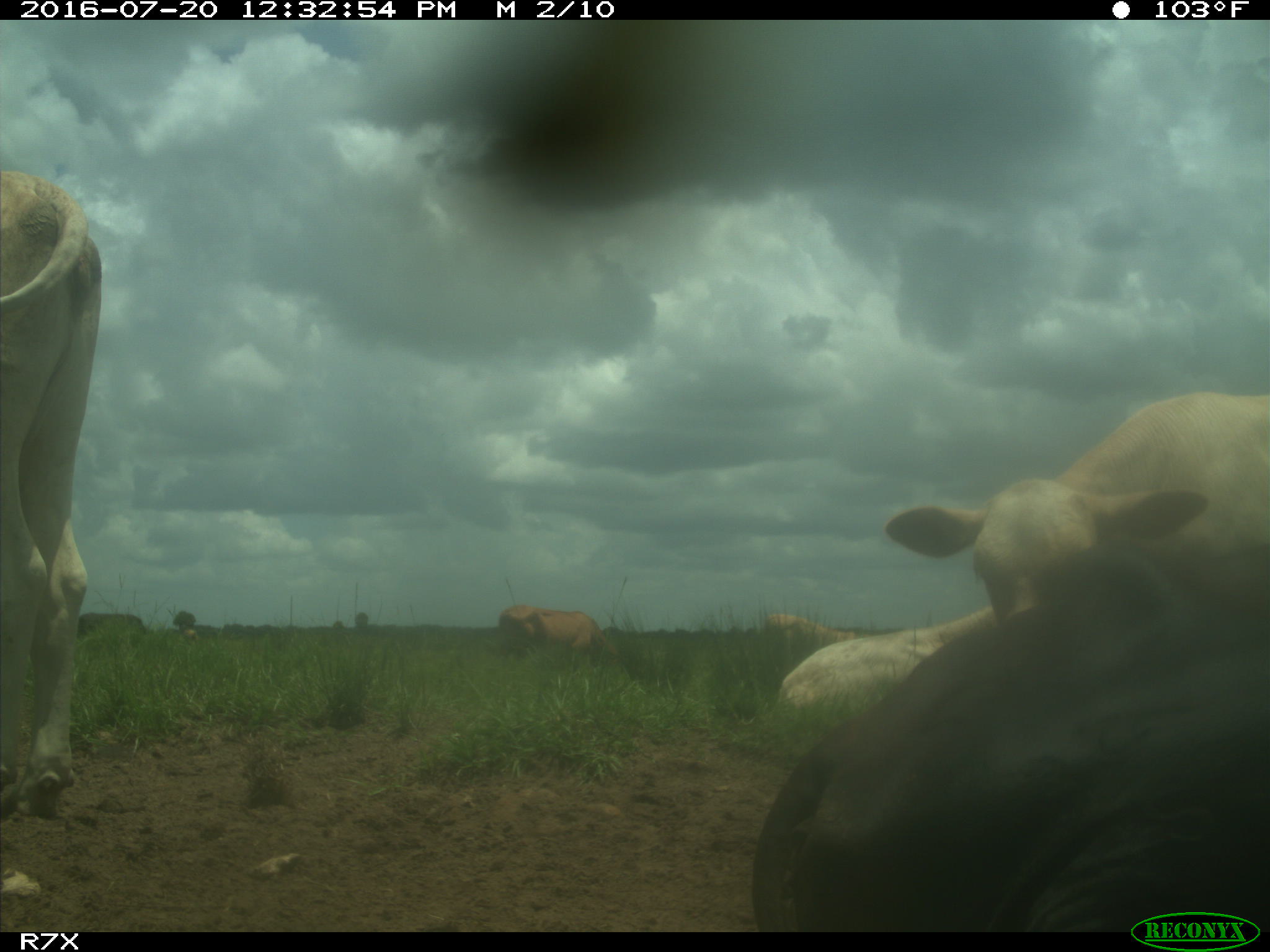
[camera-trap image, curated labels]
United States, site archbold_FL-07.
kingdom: Animalia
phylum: Chordata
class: Mammalia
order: Artiodactyla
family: Bovidae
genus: Bos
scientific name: Bos taurus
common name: domestic cow